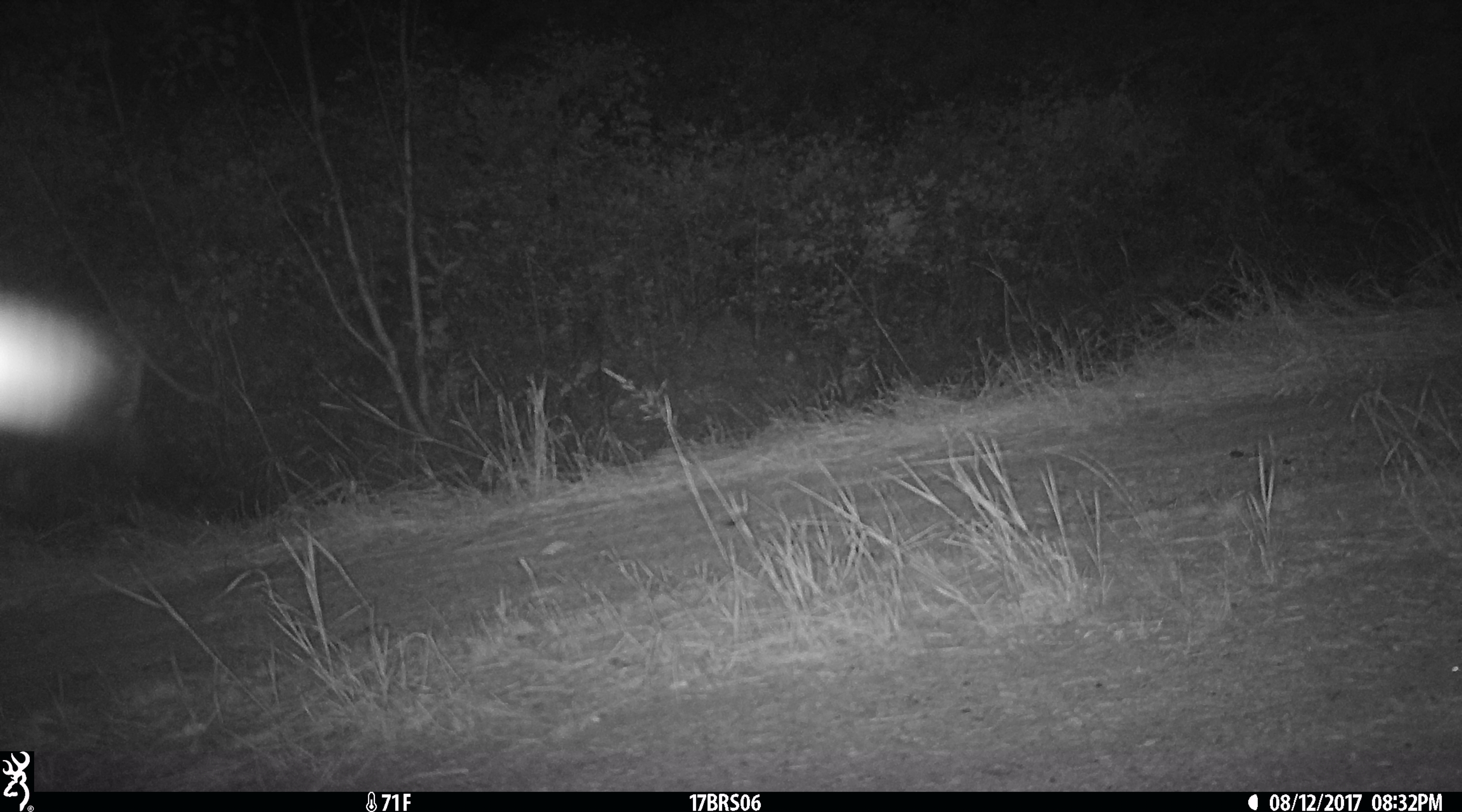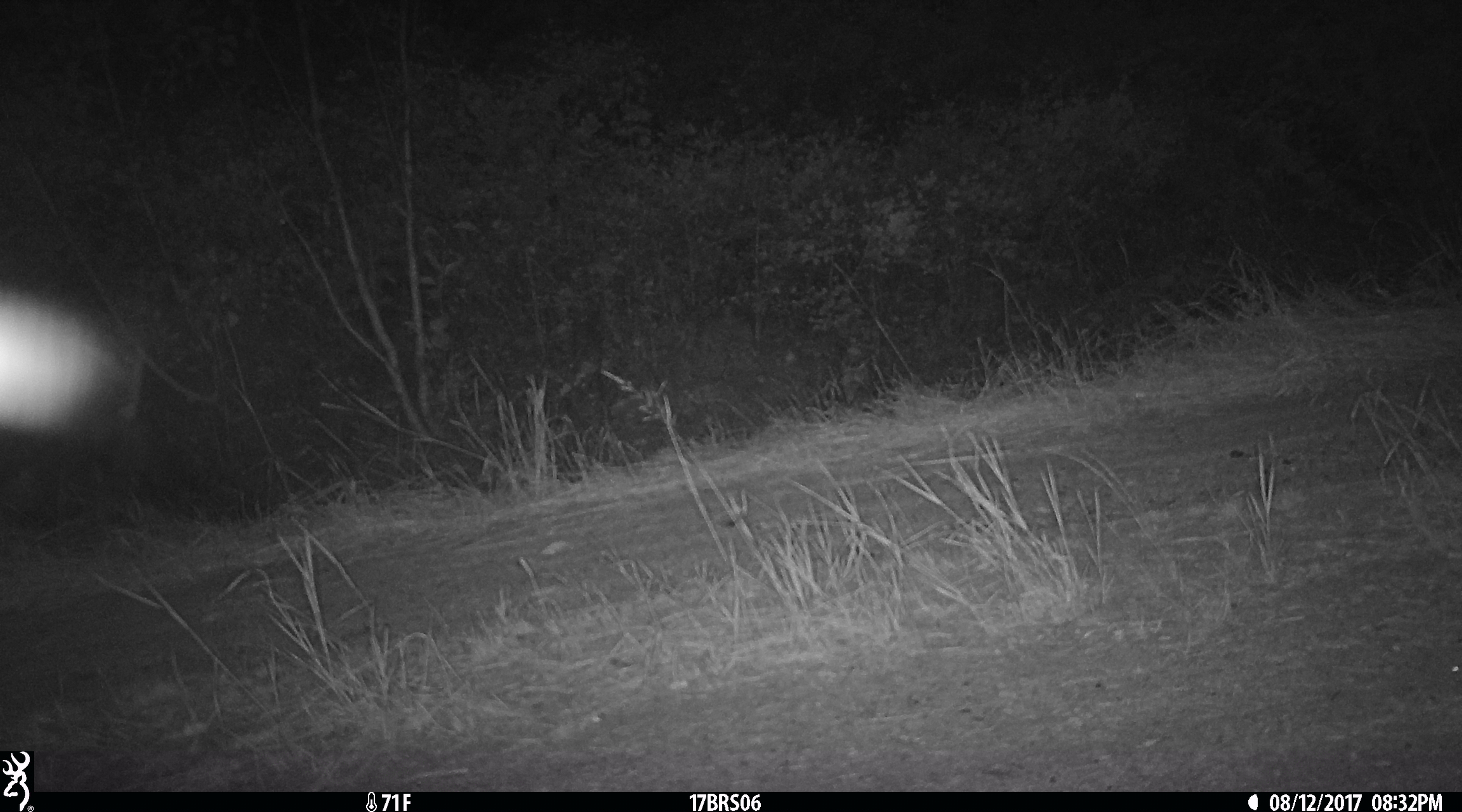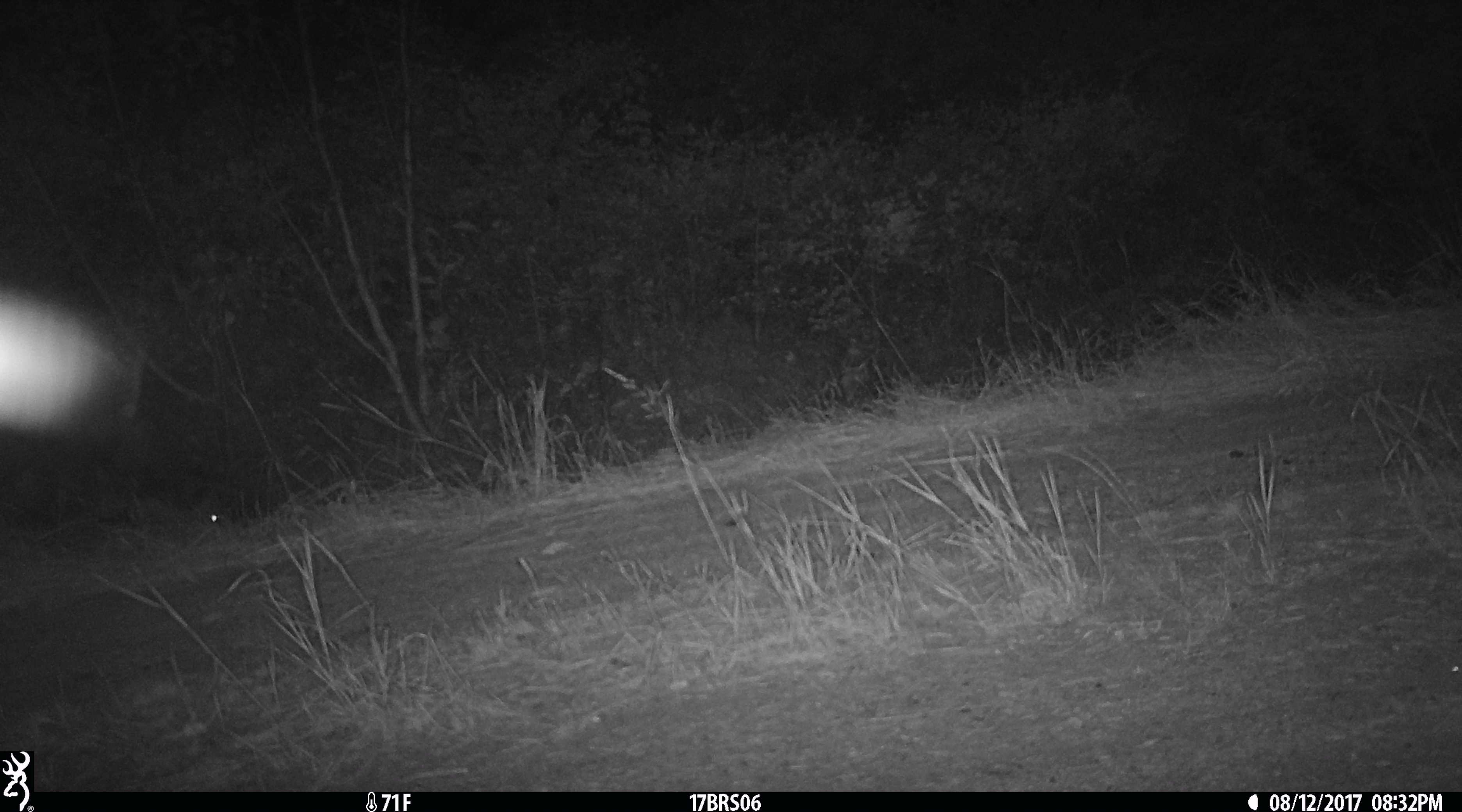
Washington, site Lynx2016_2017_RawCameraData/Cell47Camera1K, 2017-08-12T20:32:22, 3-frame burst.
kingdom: Animalia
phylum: Chordata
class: Mammalia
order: Artiodactyla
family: Bovidae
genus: Bos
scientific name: Bos taurus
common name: domestic cattle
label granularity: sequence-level